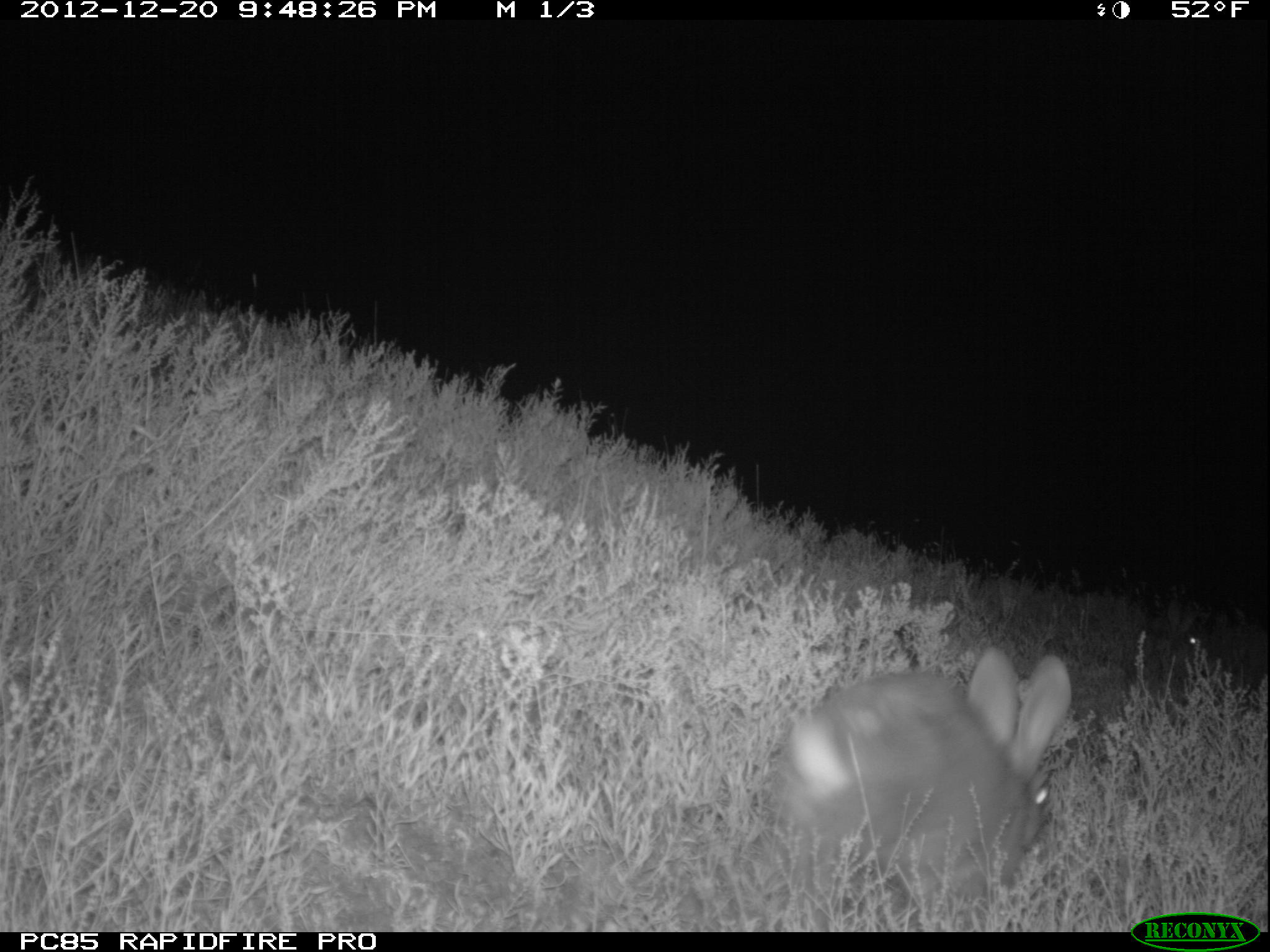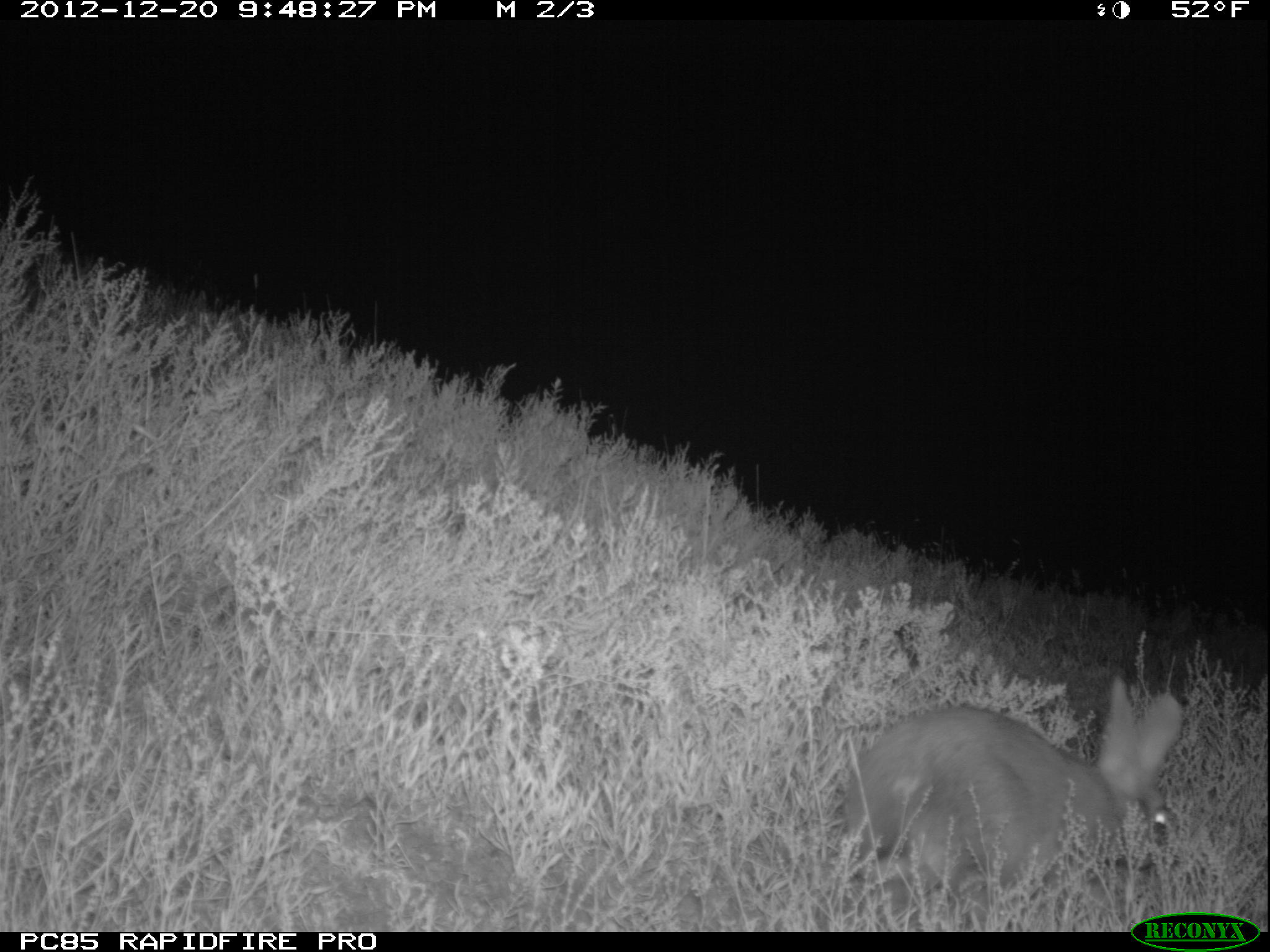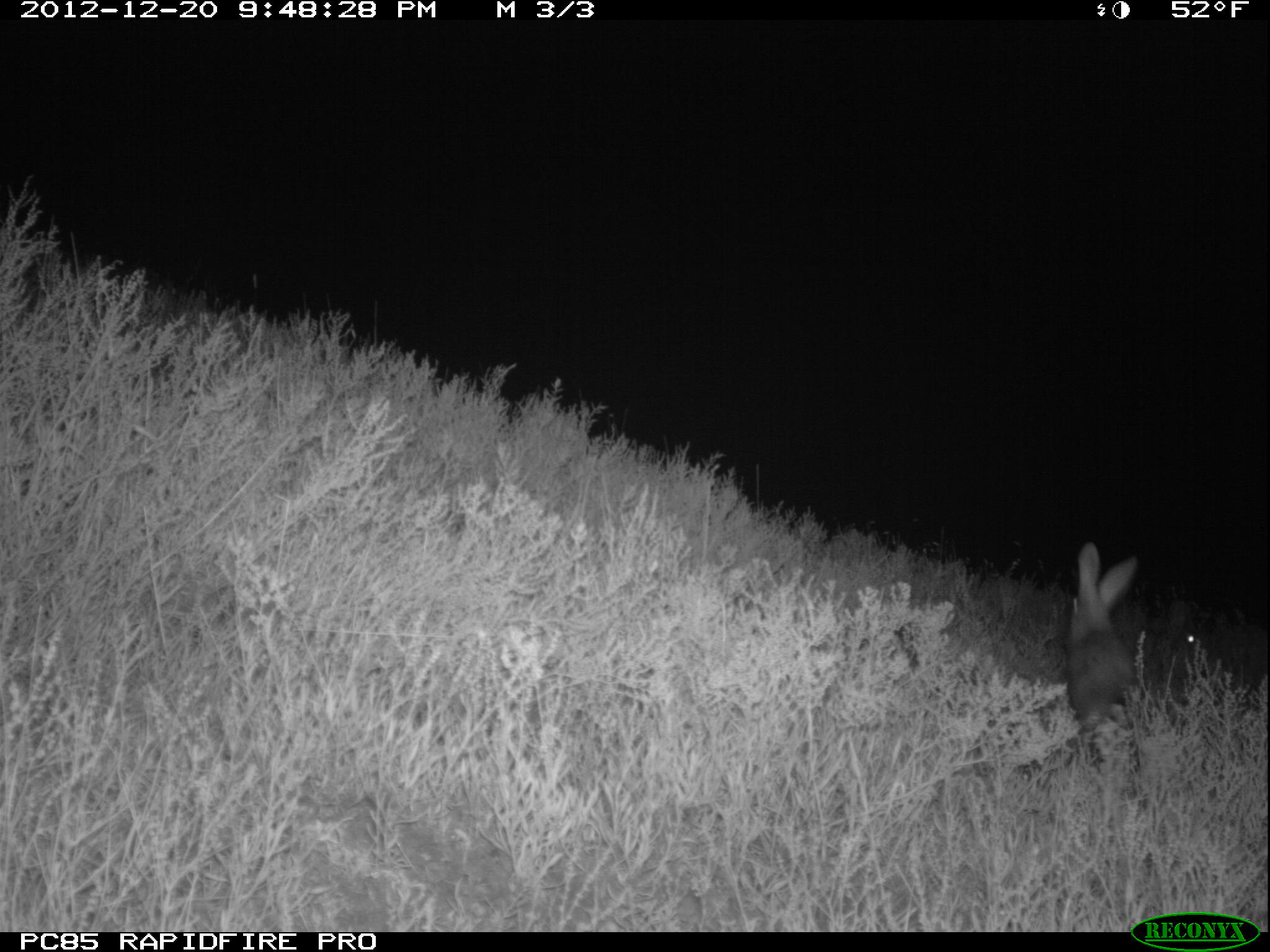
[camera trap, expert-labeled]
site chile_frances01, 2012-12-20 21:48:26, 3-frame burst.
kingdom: Animalia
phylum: Chordata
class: Mammalia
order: Lagomorpha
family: Leporidae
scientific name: Leporidae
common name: rabbits and hares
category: rabbit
Rabbit (rabbits and hares) (Leporidae).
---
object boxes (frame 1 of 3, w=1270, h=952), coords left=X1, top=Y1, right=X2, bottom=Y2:
rabbit: left=770, top=645, right=1068, bottom=922; left=1134, top=604, right=1208, bottom=692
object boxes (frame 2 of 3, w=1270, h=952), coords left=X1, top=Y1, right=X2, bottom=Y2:
rabbit: left=834, top=669, right=1184, bottom=910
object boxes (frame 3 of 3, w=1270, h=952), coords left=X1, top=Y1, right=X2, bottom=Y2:
rabbit: left=1062, top=538, right=1145, bottom=736; left=1132, top=590, right=1220, bottom=659